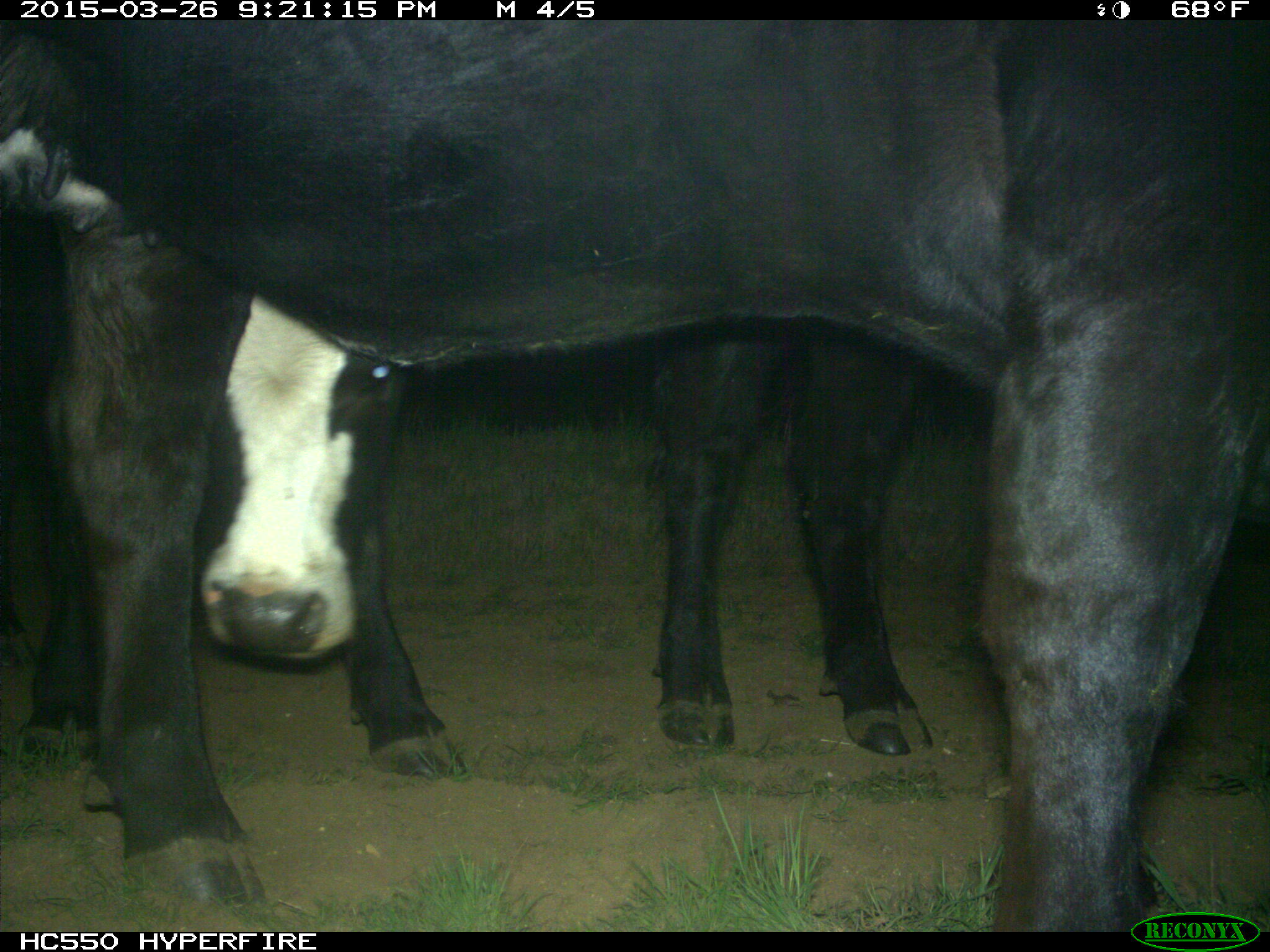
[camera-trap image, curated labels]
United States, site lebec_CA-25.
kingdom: Animalia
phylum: Chordata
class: Mammalia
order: Artiodactyla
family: Bovidae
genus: Bos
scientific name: Bos taurus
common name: domestic cow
Bos taurus (domestic cow).